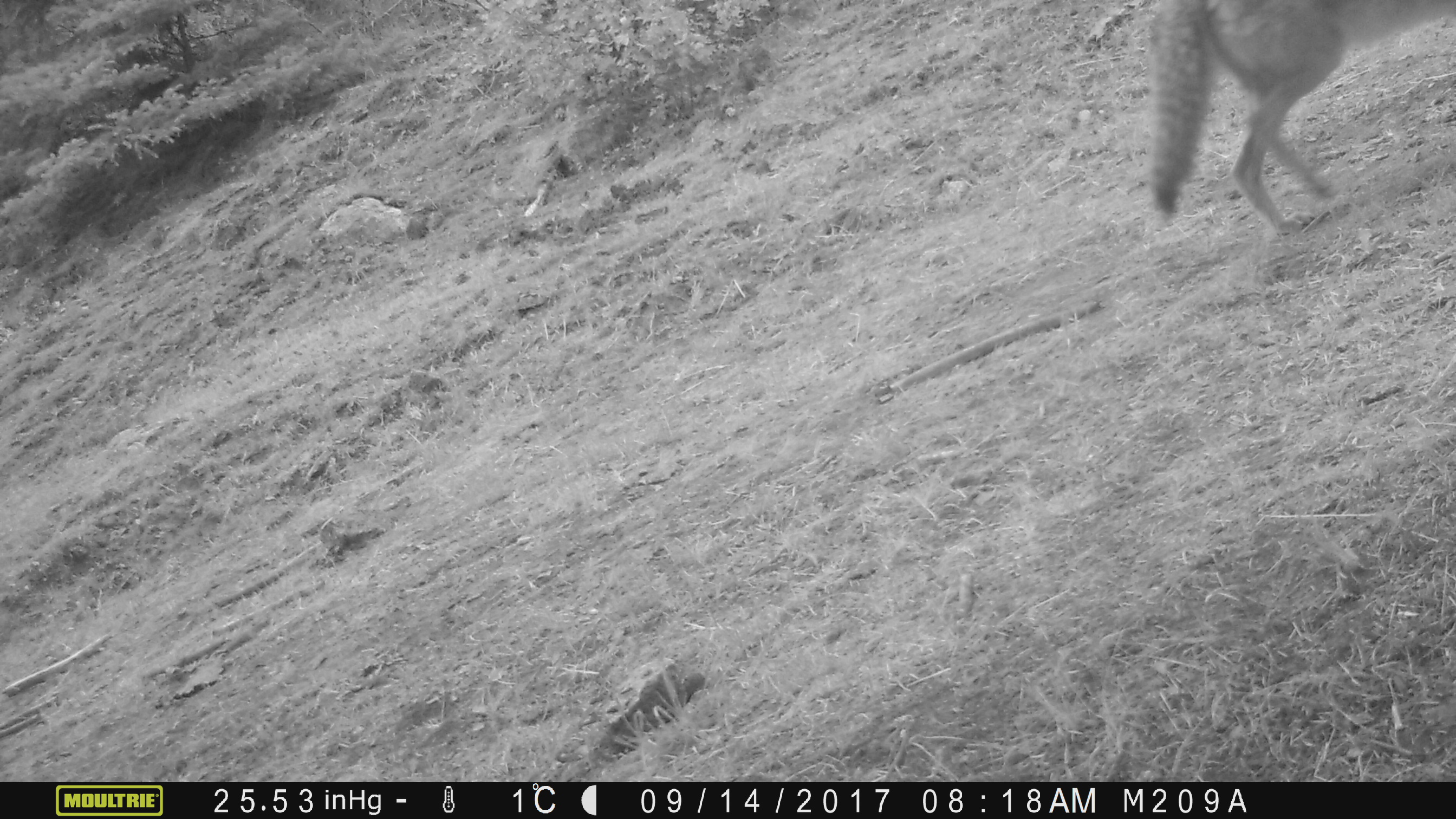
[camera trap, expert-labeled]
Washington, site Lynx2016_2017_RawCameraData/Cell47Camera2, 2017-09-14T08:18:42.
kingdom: Animalia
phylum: Chordata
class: Mammalia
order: Carnivora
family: Canidae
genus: Canis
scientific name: Canis latrans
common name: coyote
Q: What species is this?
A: Canis latrans (coyote).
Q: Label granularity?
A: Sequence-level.